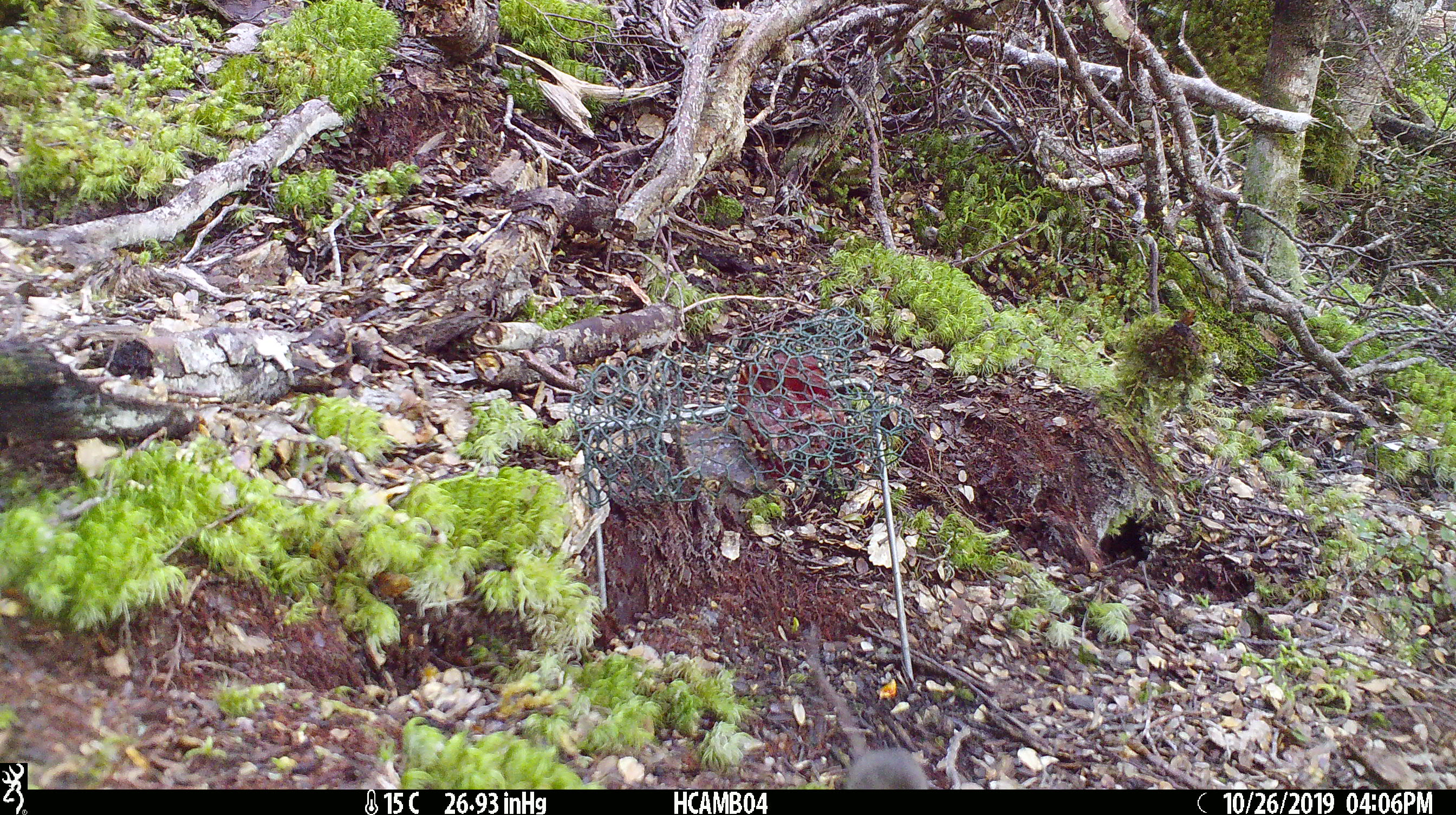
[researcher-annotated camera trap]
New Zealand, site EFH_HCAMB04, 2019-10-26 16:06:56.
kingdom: Animalia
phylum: Chordata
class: Mammalia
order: Rodentia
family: Muridae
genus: Mus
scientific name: Mus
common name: mouse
Mouse (Mus).